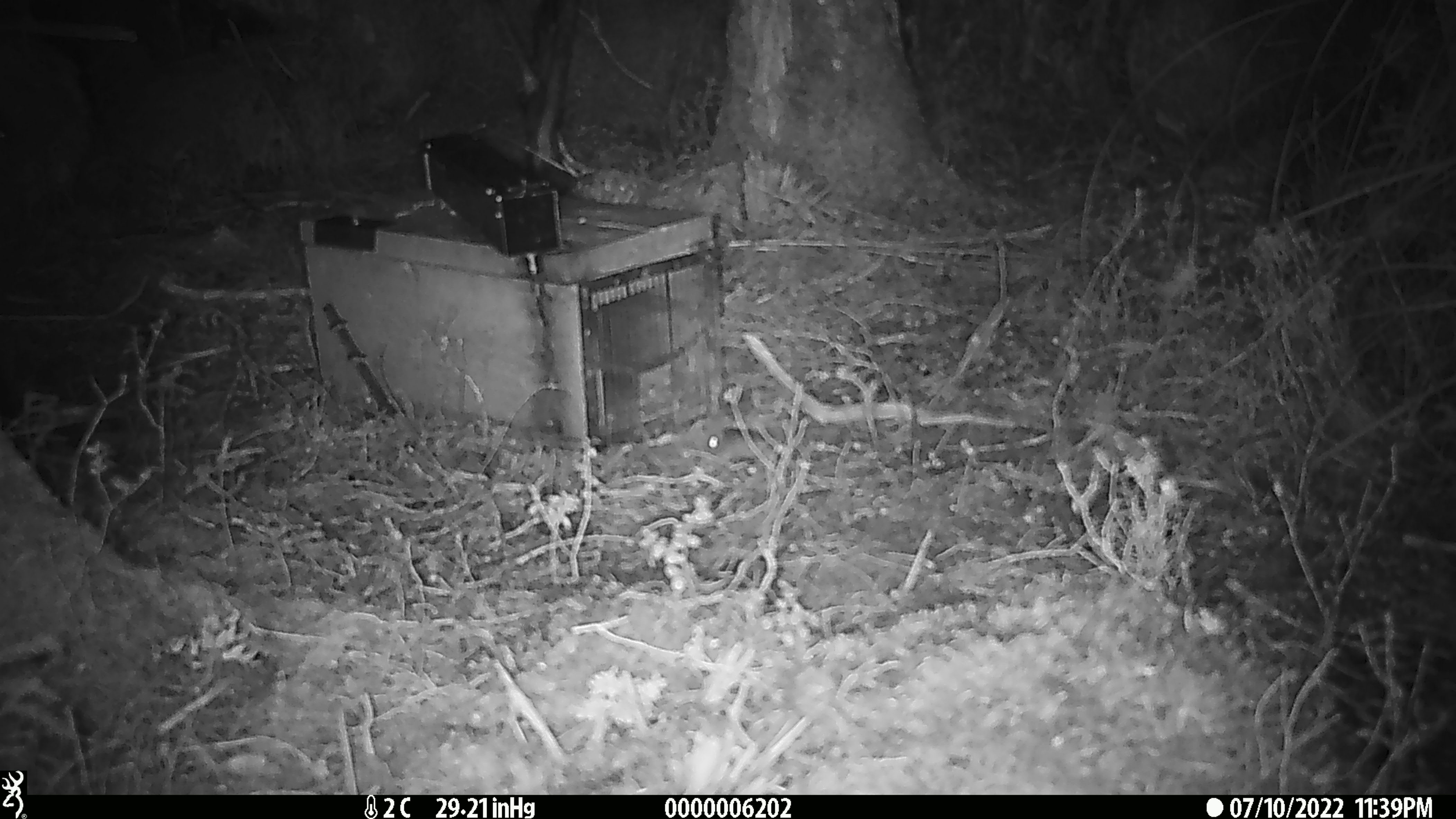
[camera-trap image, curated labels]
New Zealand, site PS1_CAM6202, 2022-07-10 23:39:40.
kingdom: Animalia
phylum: Chordata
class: Mammalia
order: Rodentia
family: Muridae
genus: Mus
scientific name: Mus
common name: mouse